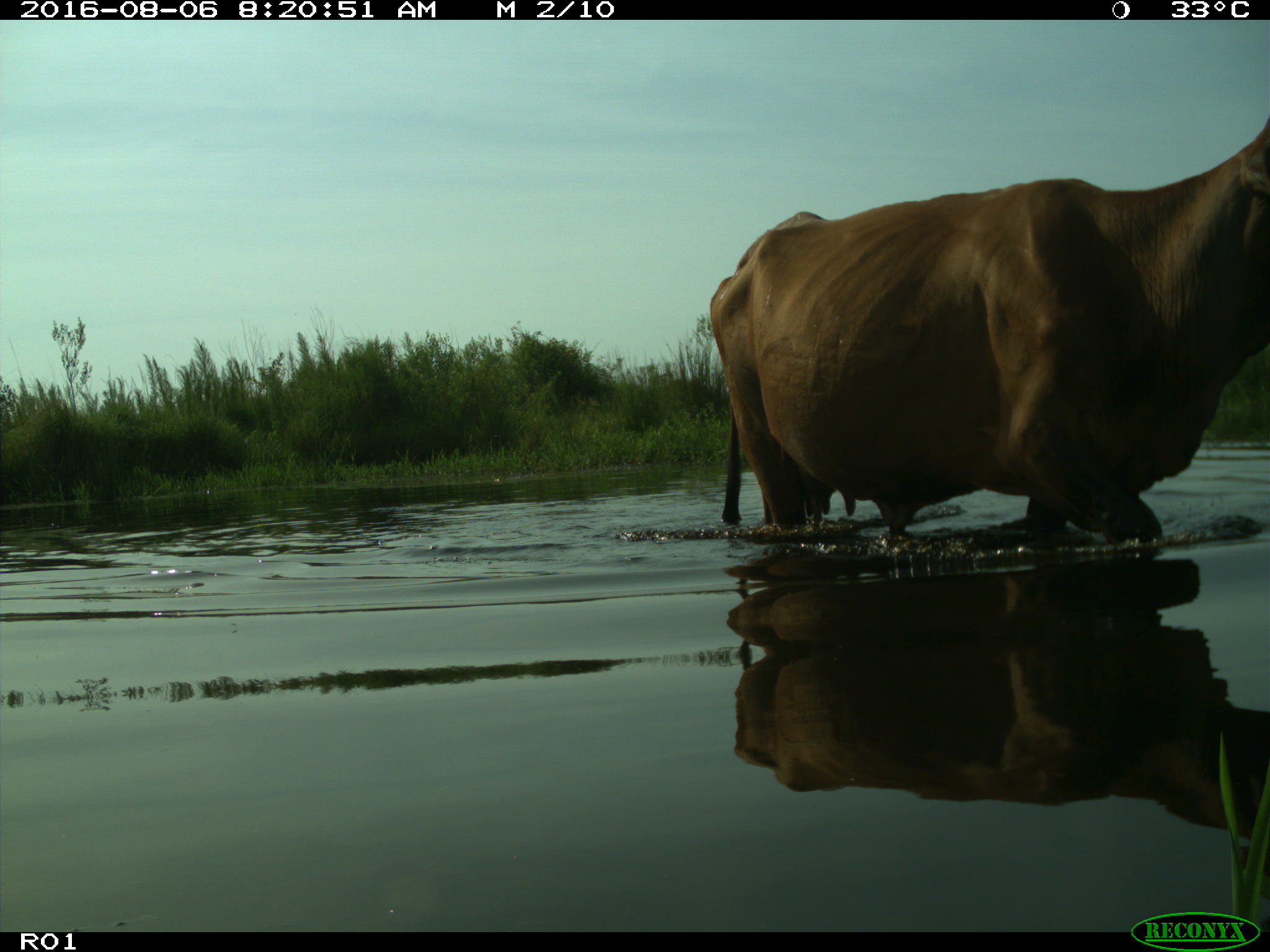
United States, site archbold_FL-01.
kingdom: Animalia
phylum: Chordata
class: Mammalia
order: Artiodactyla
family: Bovidae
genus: Bos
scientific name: Bos taurus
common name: domestic cow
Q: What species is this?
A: Bos taurus (domestic cow).